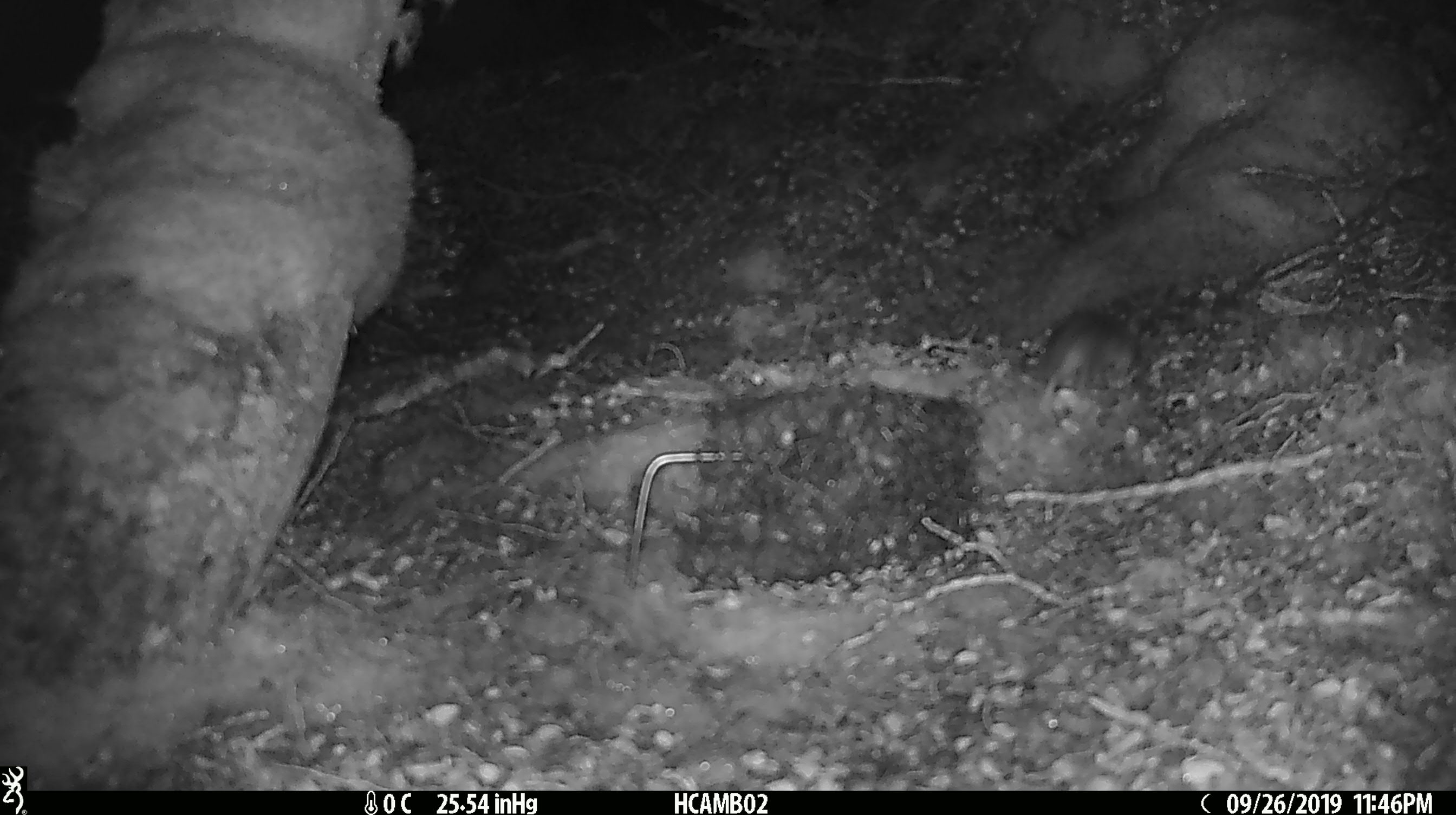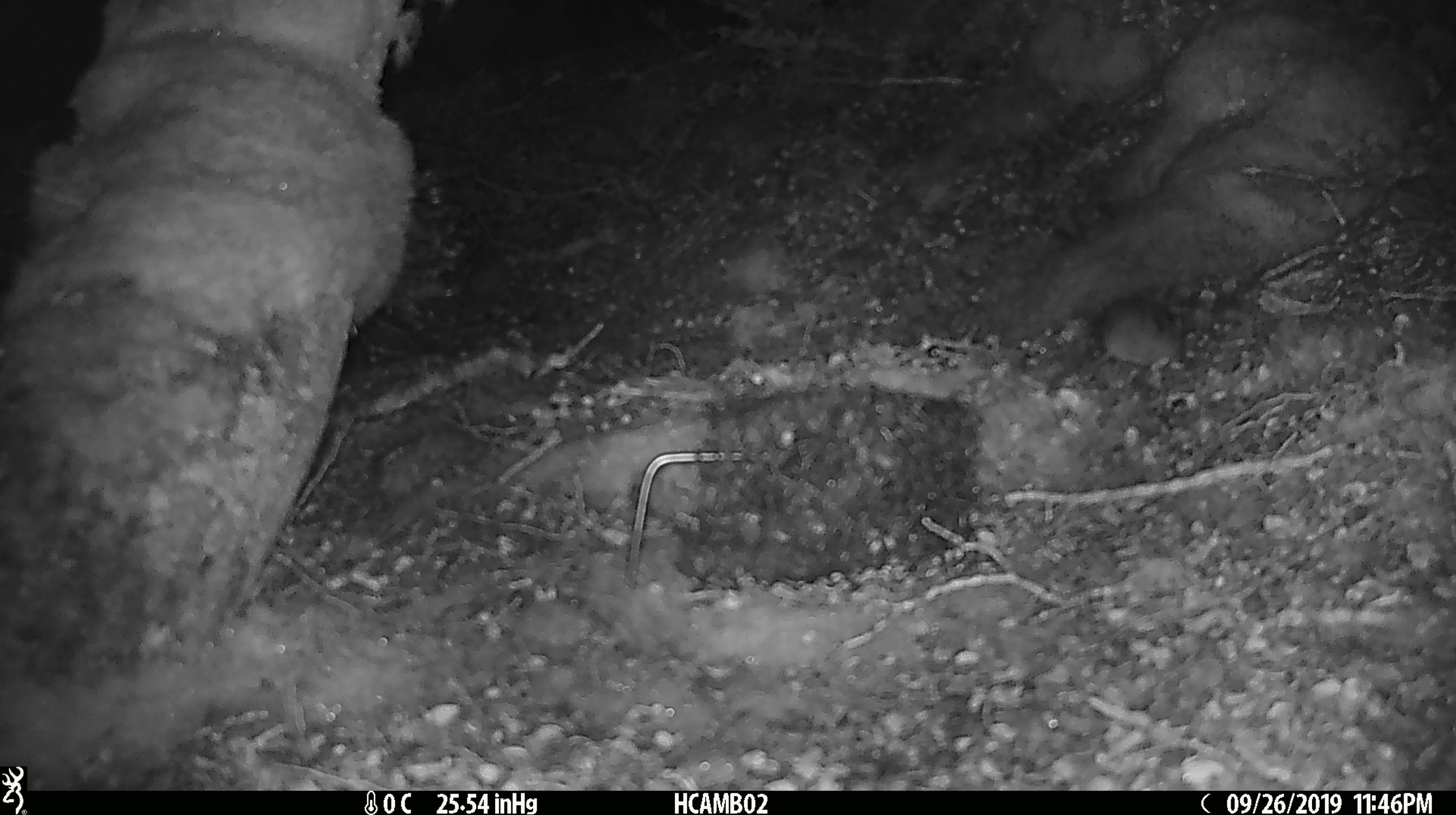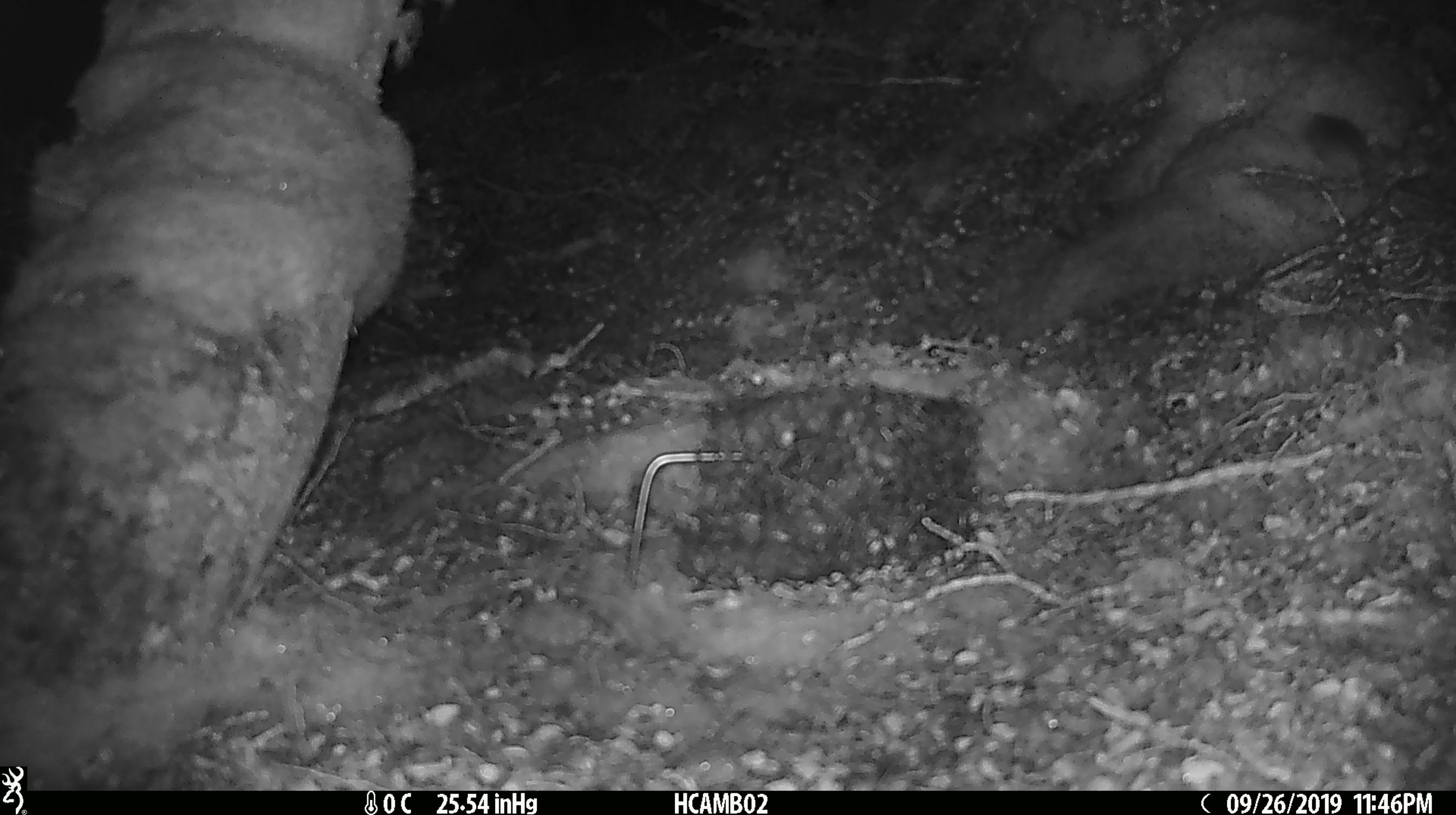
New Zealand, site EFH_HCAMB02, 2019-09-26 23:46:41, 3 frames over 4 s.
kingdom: Animalia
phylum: Chordata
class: Mammalia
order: Rodentia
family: Muridae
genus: Mus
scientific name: Mus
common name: mouse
Mouse (Mus).